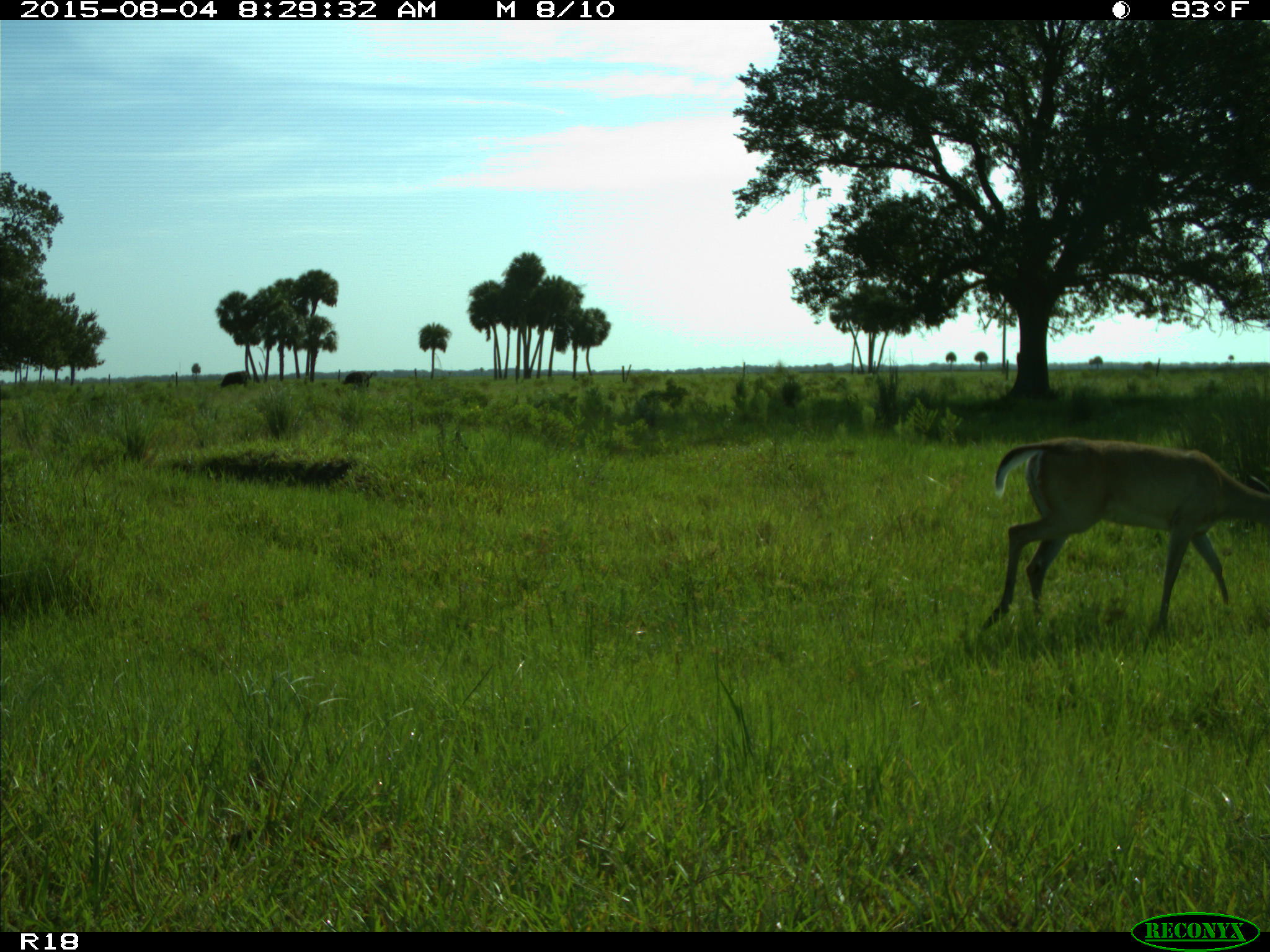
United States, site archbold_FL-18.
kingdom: Animalia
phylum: Chordata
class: Mammalia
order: Artiodactyla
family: Cervidae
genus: Odocoileus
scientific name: Odocoileus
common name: deer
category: unidentified deer